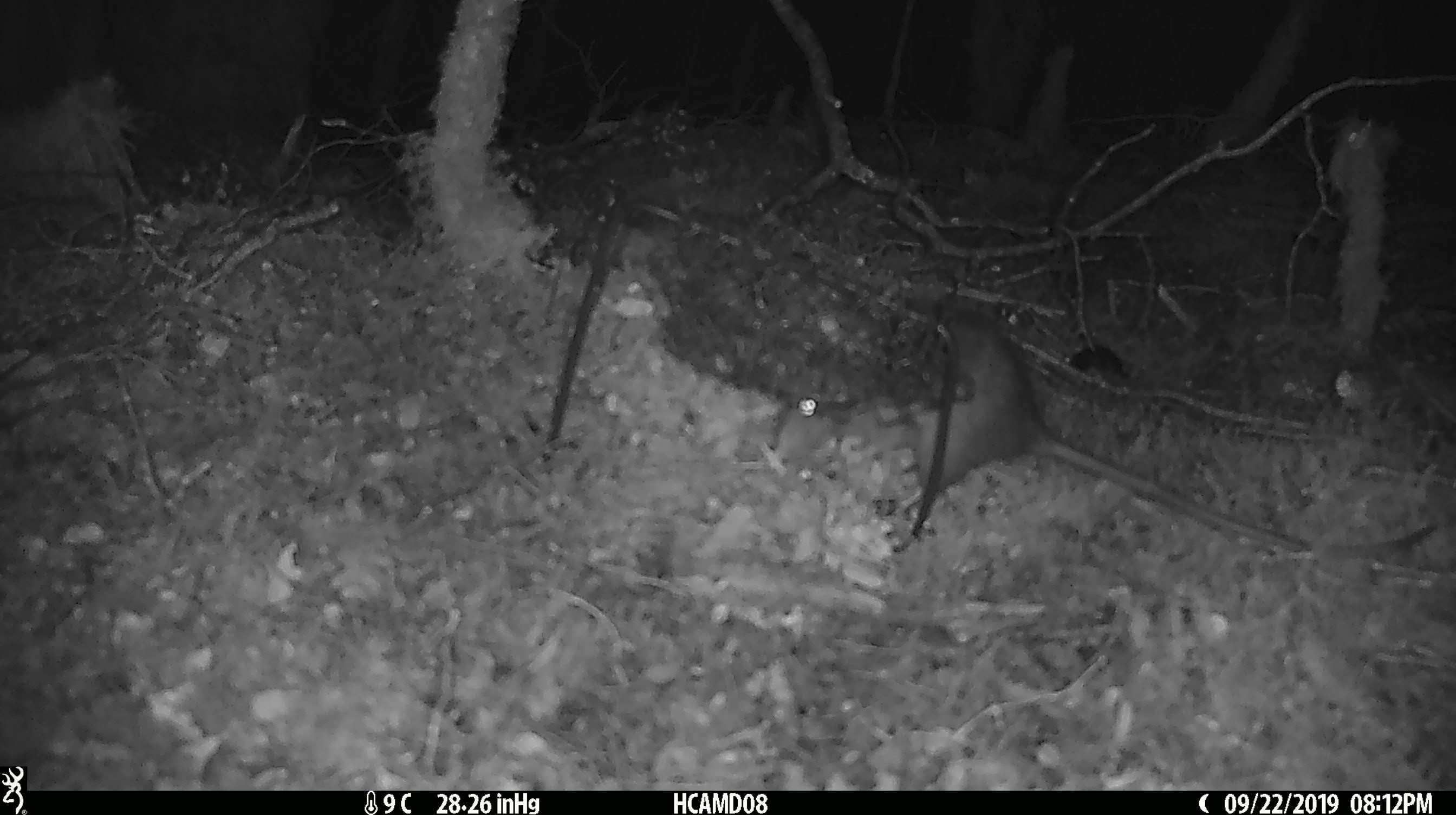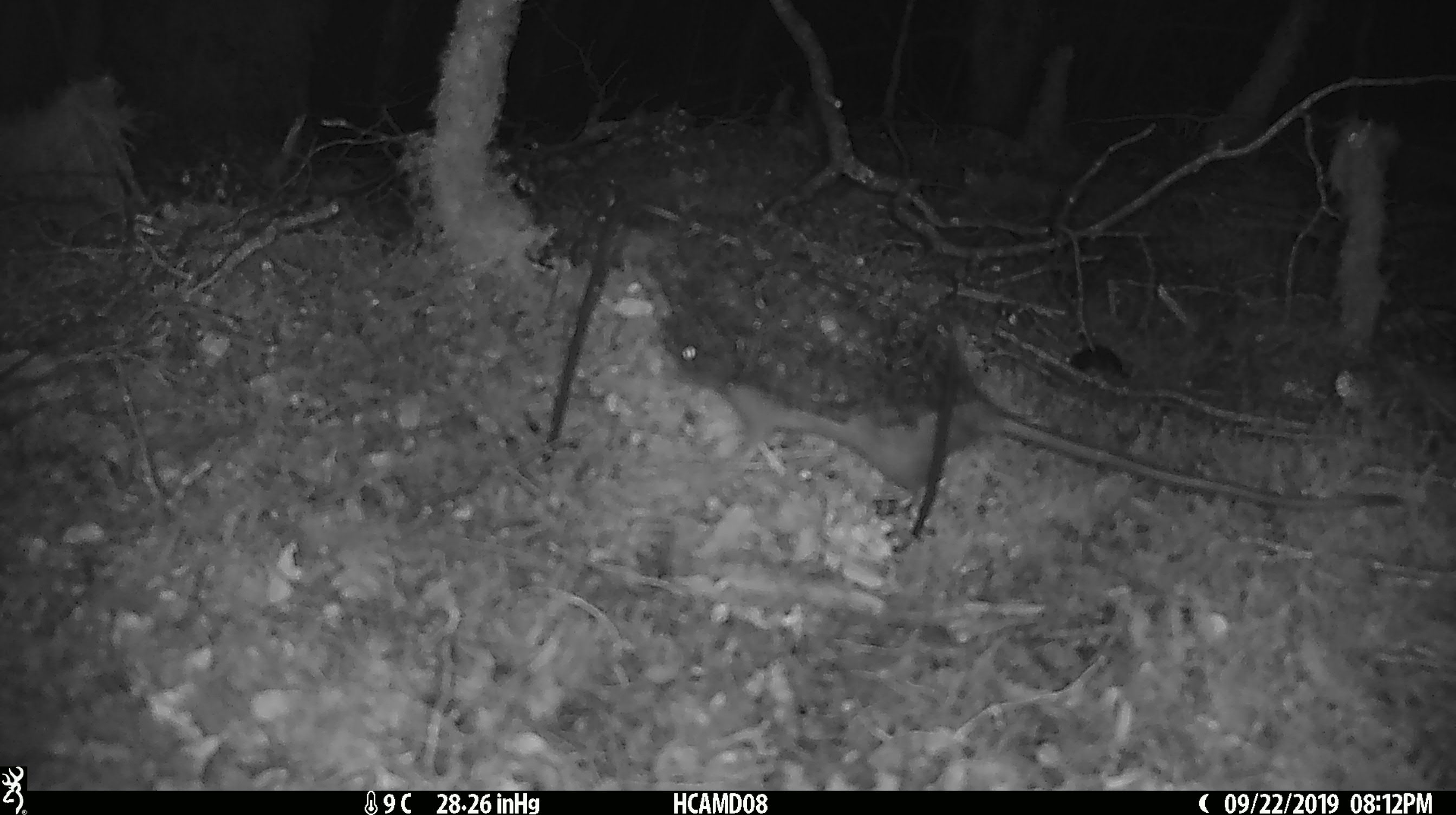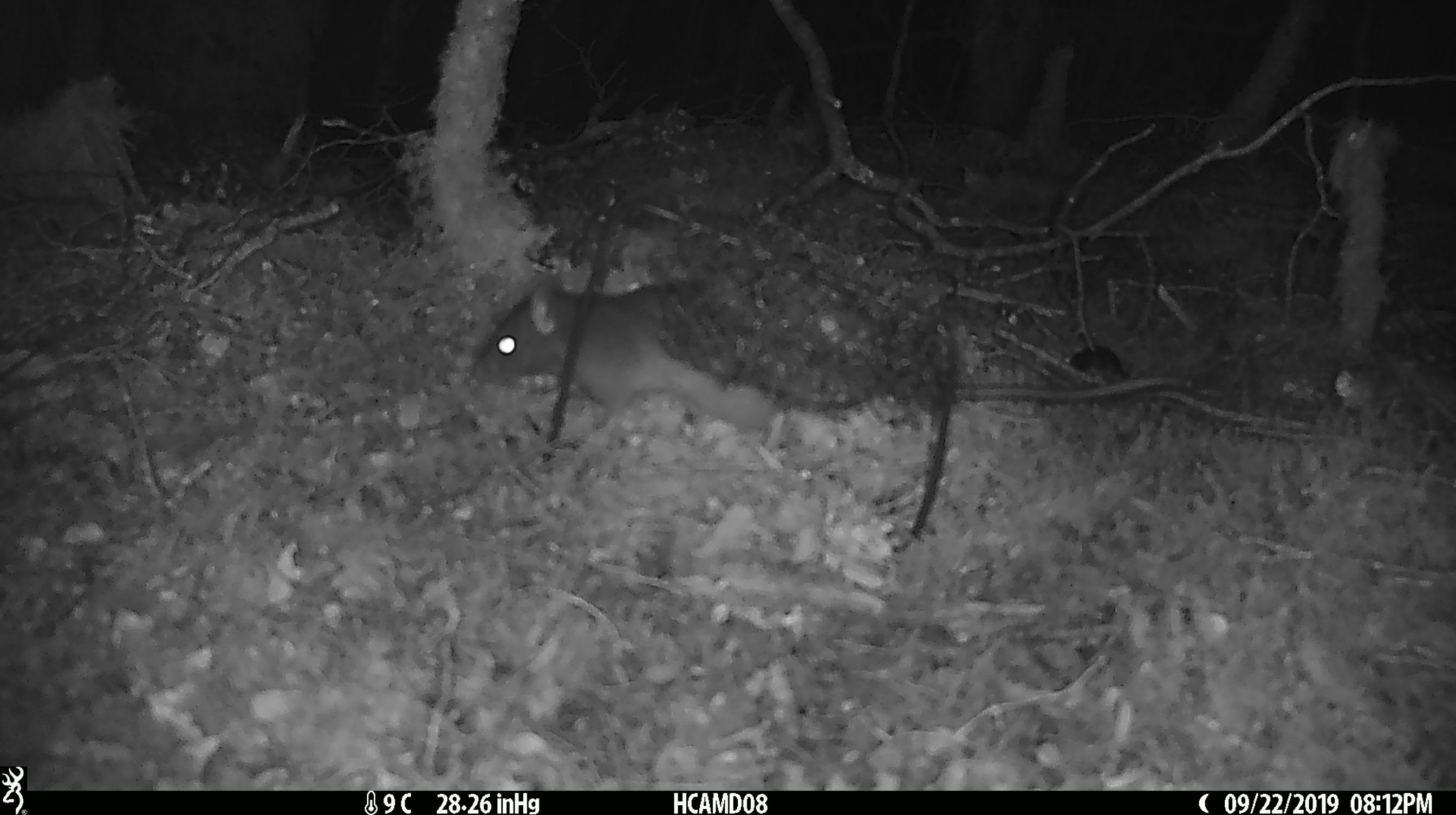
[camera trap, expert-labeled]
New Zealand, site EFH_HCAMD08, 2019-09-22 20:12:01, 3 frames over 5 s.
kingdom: Animalia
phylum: Chordata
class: Mammalia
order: Rodentia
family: Muridae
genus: Rattus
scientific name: Rattus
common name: rat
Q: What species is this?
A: Rat (Rattus).